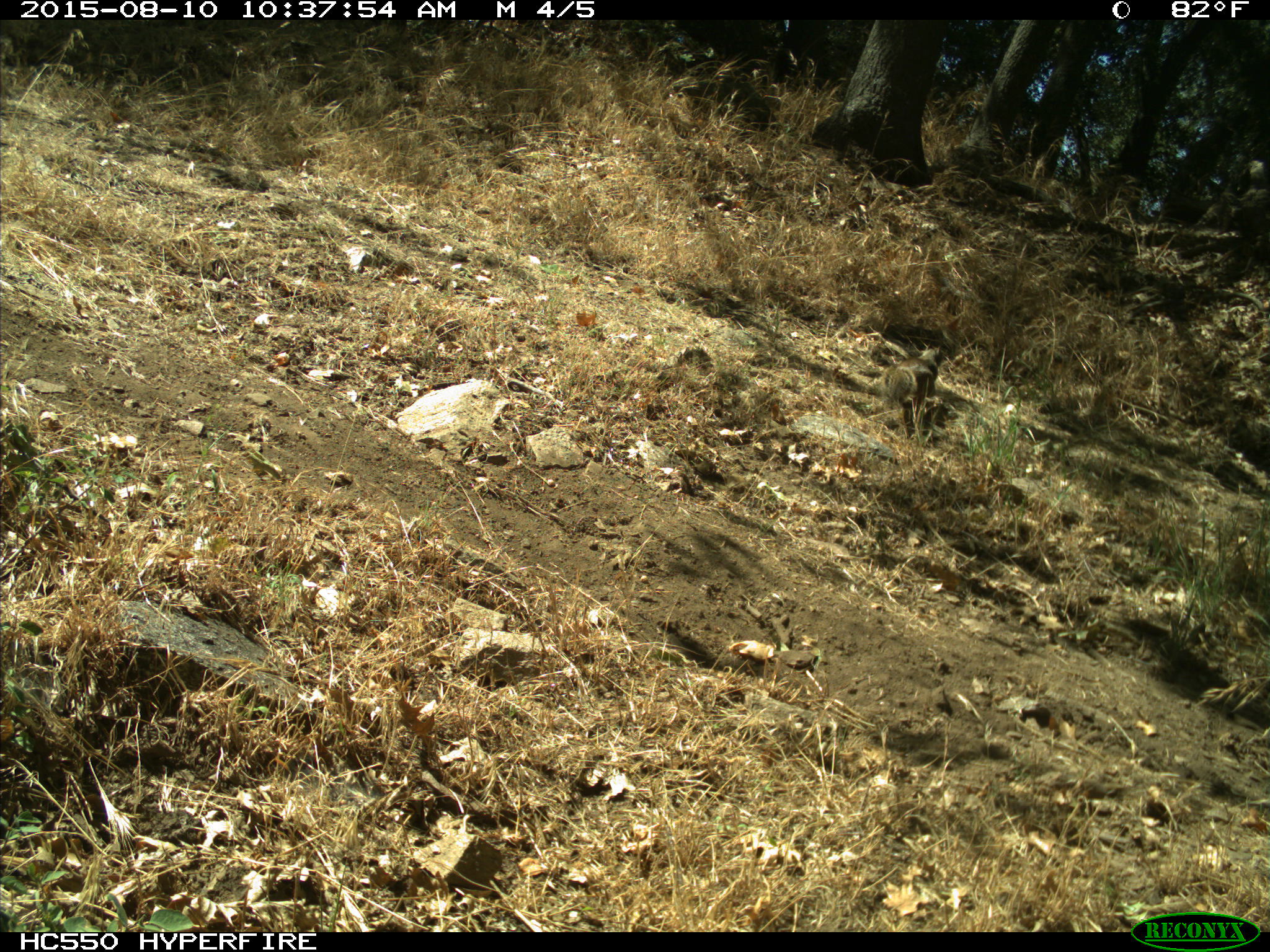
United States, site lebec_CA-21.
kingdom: Animalia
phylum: Chordata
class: Mammalia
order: Rodentia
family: Sciuridae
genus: Otospermophilus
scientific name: Otospermophilus beecheyi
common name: california ground squirrel